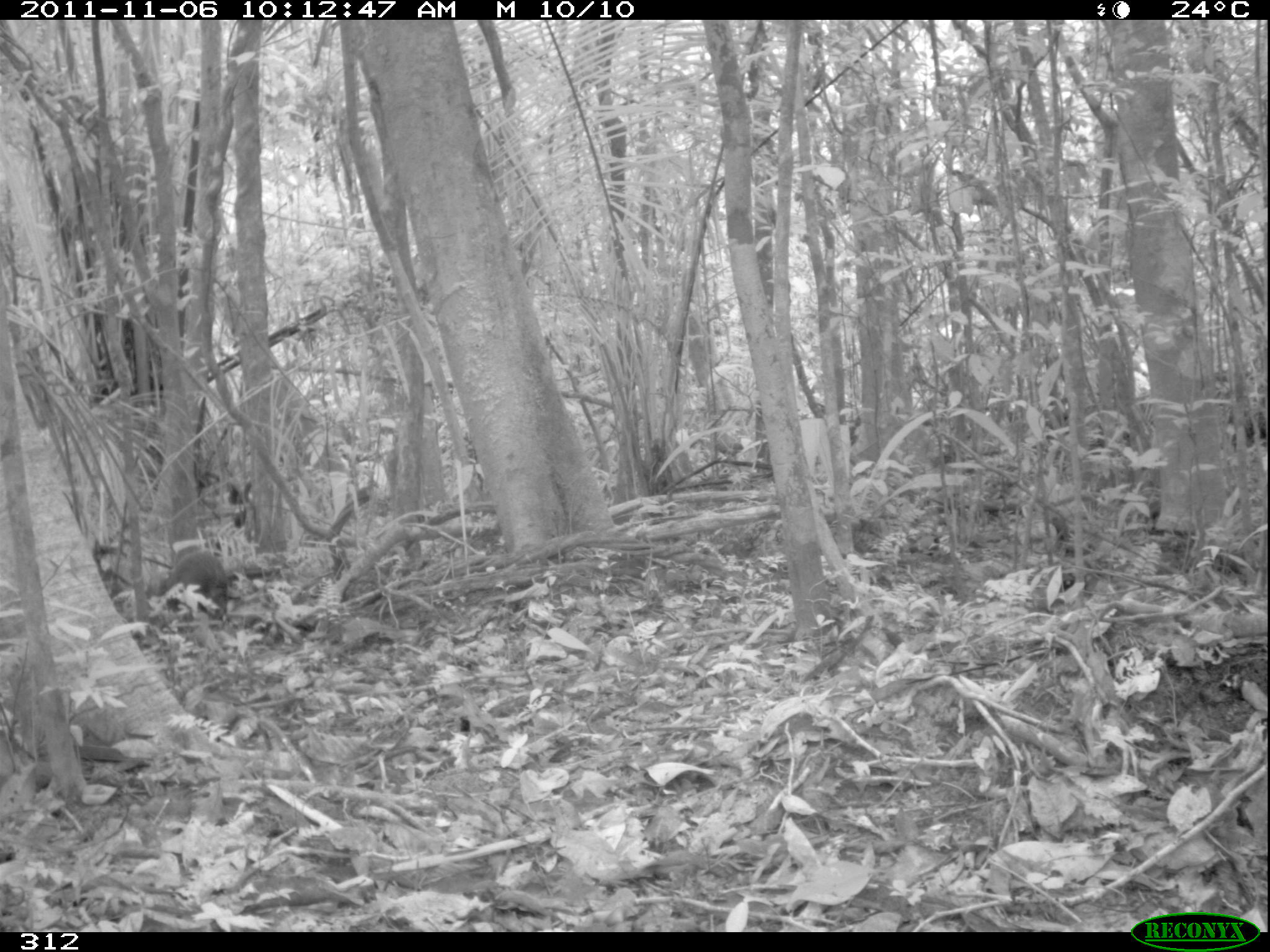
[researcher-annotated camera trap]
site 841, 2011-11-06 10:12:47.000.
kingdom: Animalia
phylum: Chordata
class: Mammalia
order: Rodentia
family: Dasyproctidae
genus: Dasyprocta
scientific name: Dasyprocta punctata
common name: central american agouti